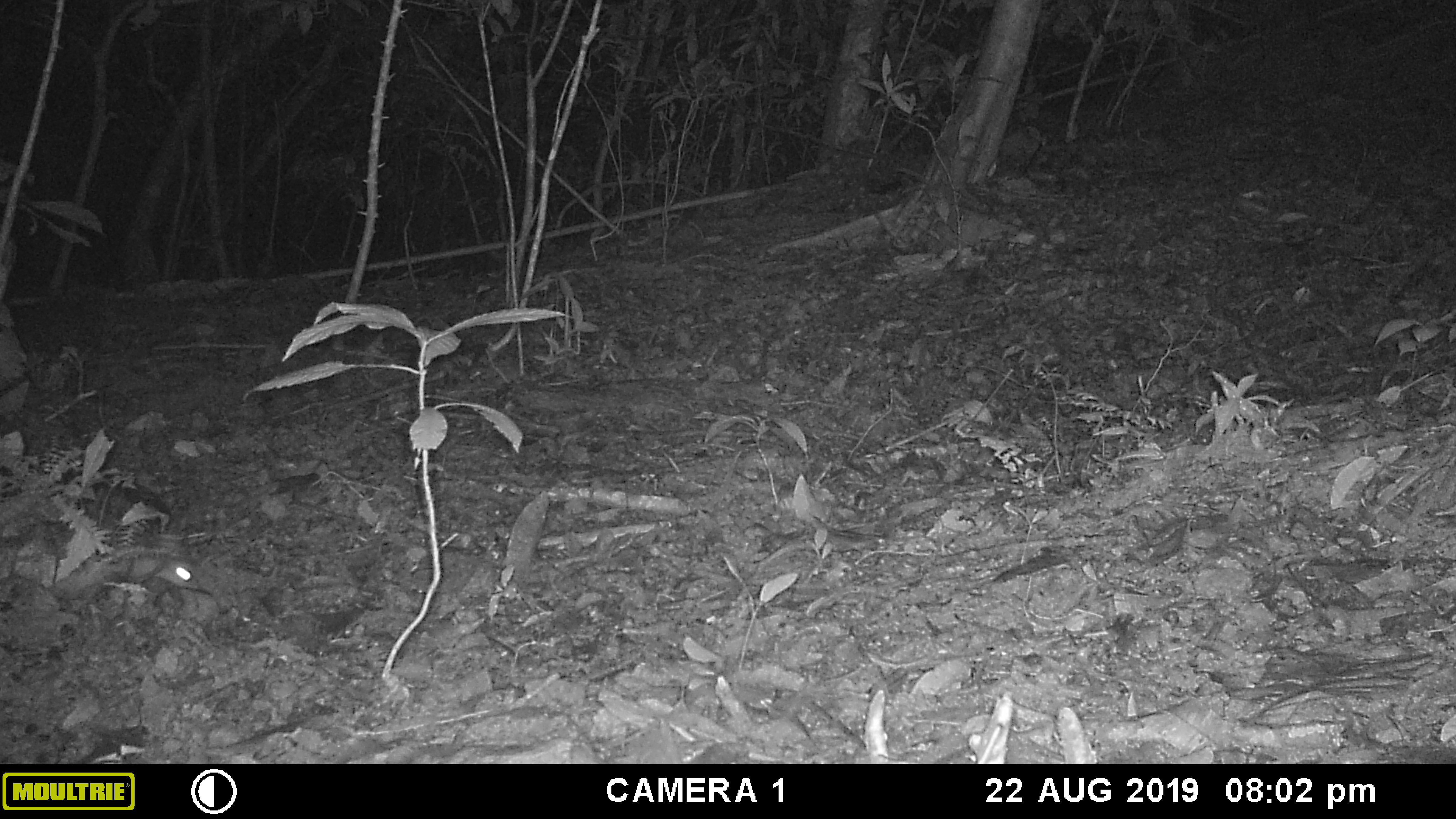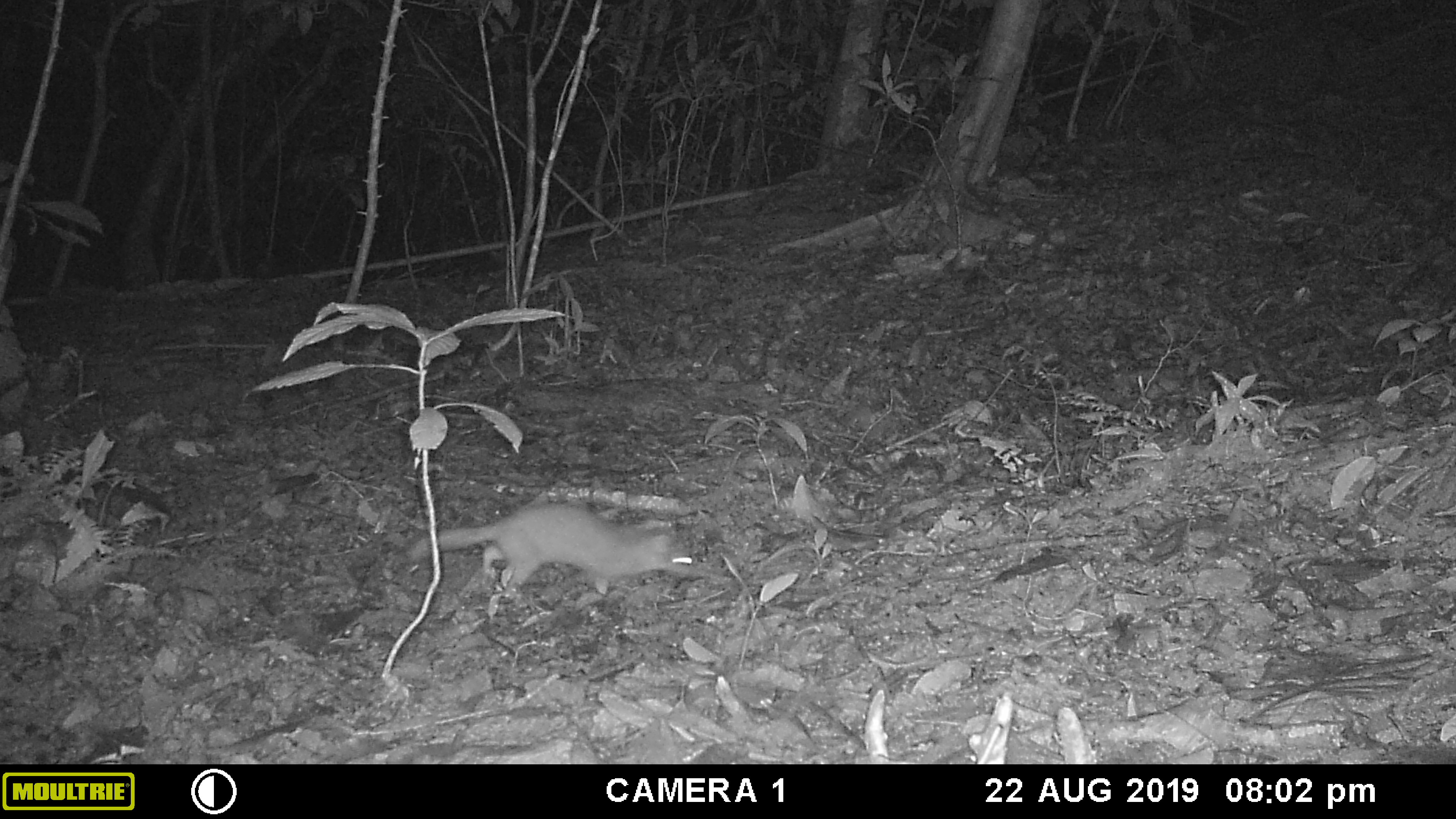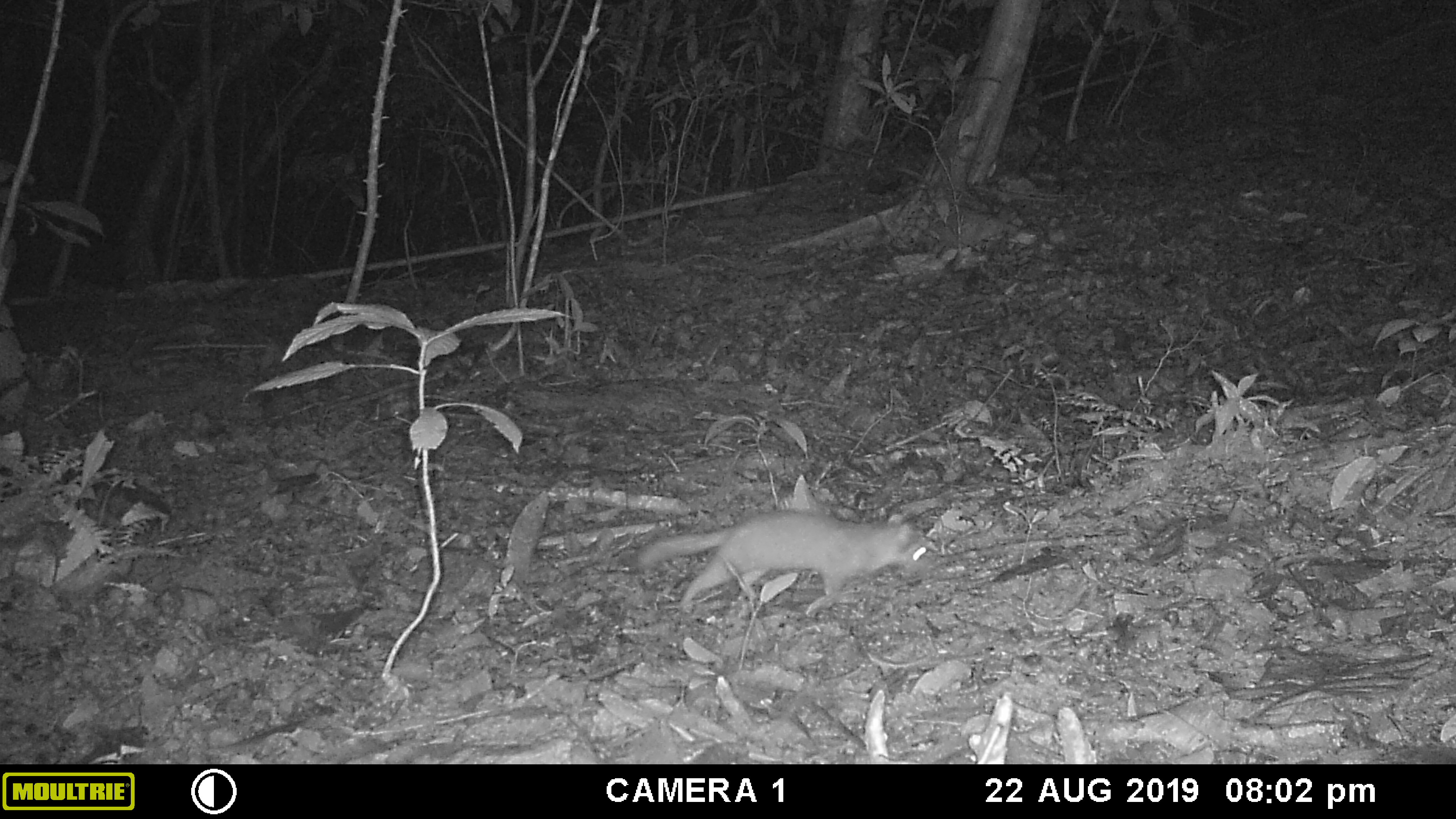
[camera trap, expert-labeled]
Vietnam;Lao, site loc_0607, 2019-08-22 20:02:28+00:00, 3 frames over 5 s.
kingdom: Animalia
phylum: Chordata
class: Mammalia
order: Carnivora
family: Mustelidae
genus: Melogale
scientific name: Melogale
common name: ferret badger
Ferret badger (Melogale). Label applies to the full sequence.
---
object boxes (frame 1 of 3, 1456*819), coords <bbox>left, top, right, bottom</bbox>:
ferret badger: <bbox>71, 540, 217, 605</bbox>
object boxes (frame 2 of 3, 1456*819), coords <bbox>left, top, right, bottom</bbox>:
ferret badger: <bbox>407, 500, 712, 597</bbox>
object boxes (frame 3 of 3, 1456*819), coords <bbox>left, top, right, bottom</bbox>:
ferret badger: <bbox>637, 508, 934, 616</bbox>